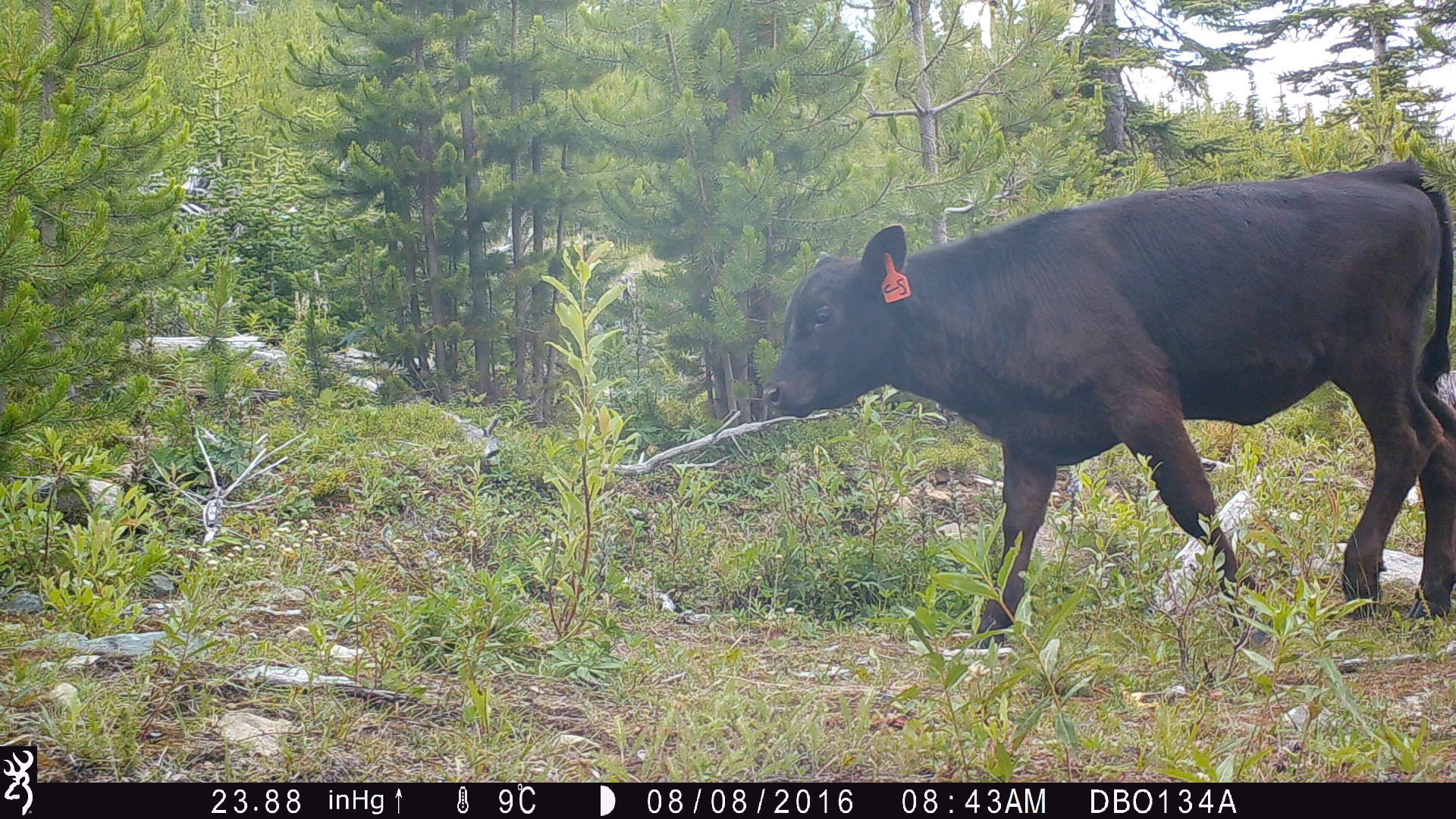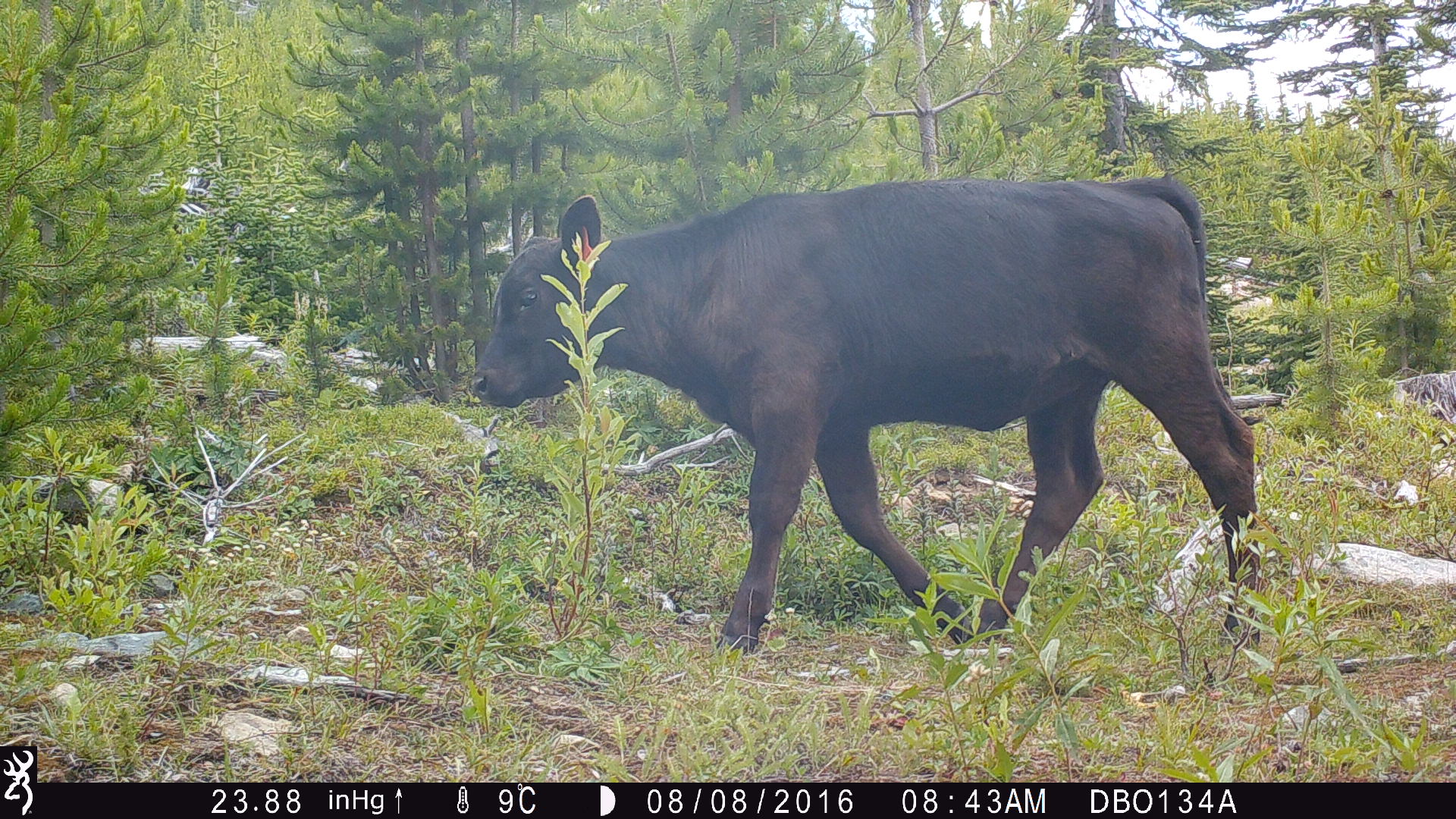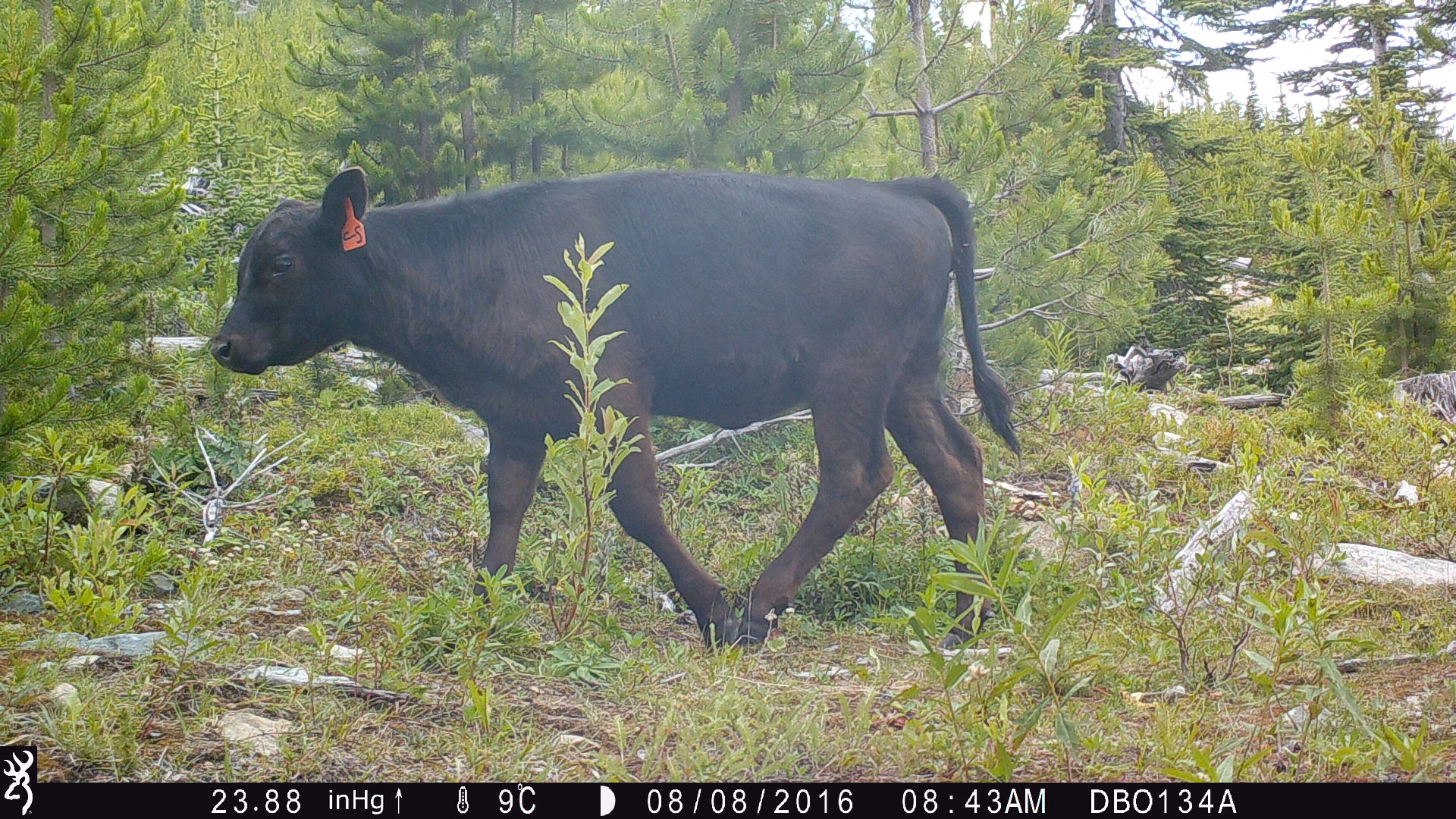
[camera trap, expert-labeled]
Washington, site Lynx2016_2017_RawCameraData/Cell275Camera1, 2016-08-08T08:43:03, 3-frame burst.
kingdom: Animalia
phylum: Chordata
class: Mammalia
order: Artiodactyla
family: Bovidae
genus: Bos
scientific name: Bos taurus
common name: domestic cattle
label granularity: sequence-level